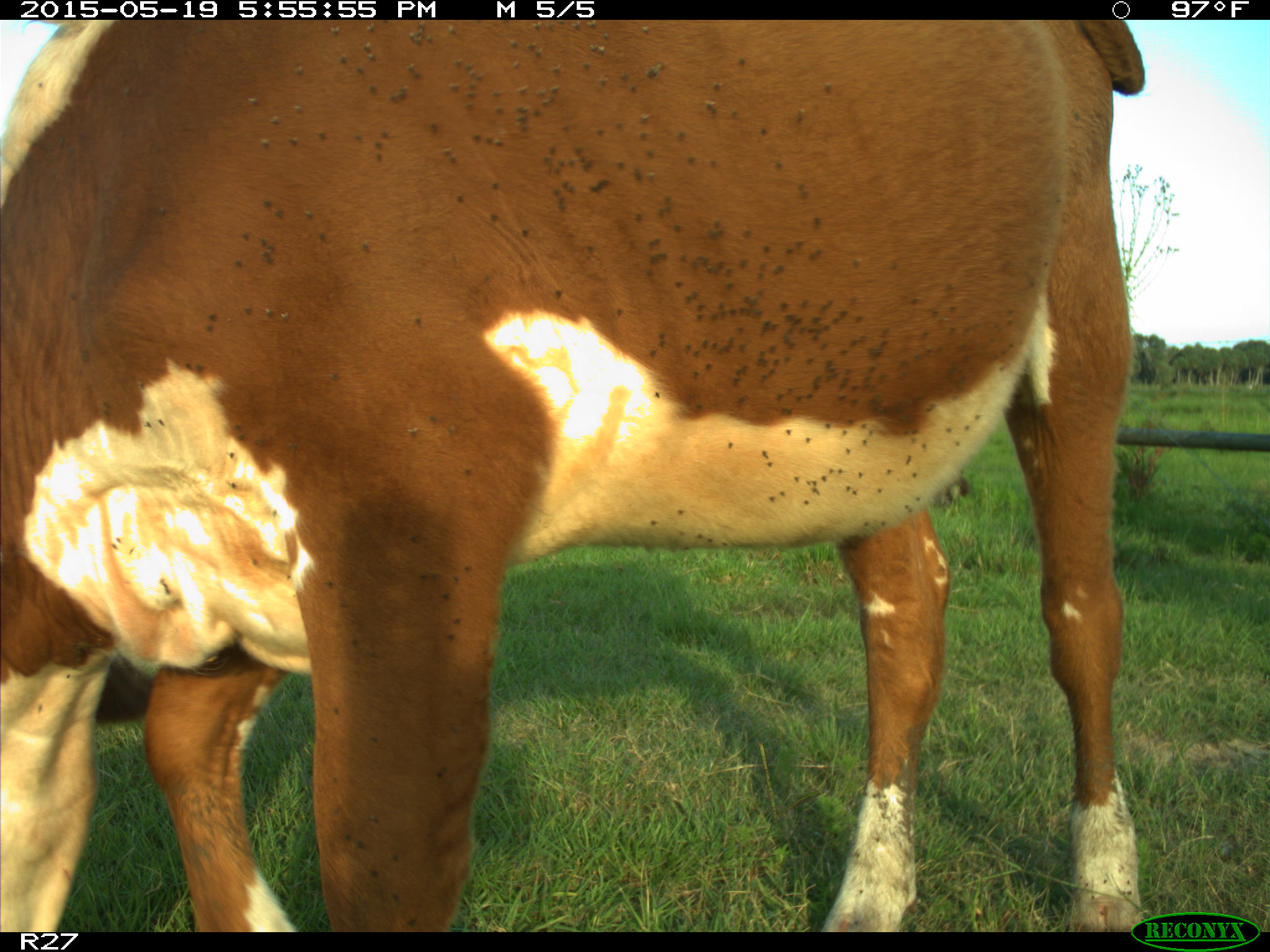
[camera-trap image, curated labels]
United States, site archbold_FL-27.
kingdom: Animalia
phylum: Chordata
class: Mammalia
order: Artiodactyla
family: Bovidae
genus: Bos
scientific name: Bos taurus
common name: domestic cow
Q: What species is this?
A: Bos taurus (domestic cow).